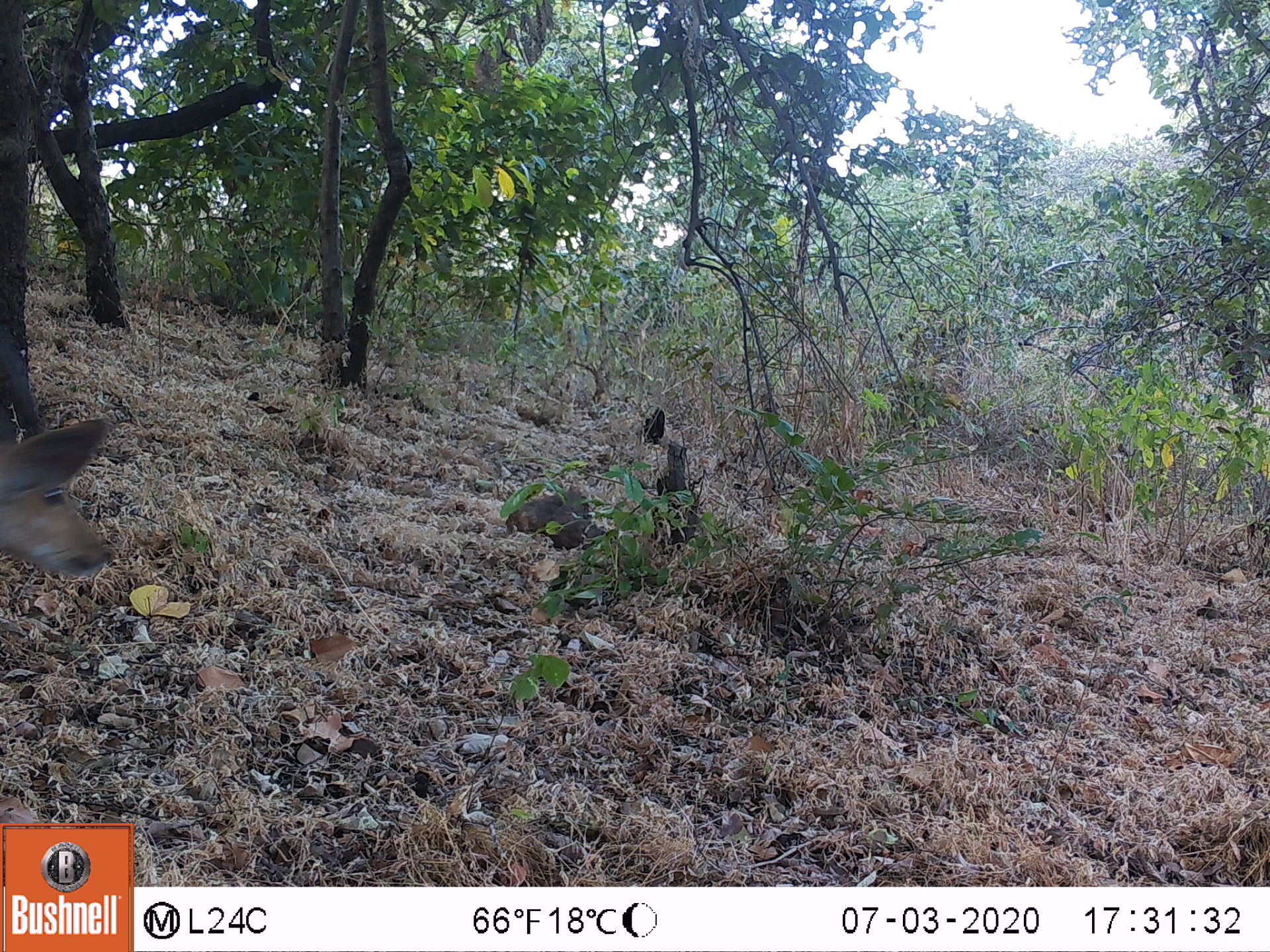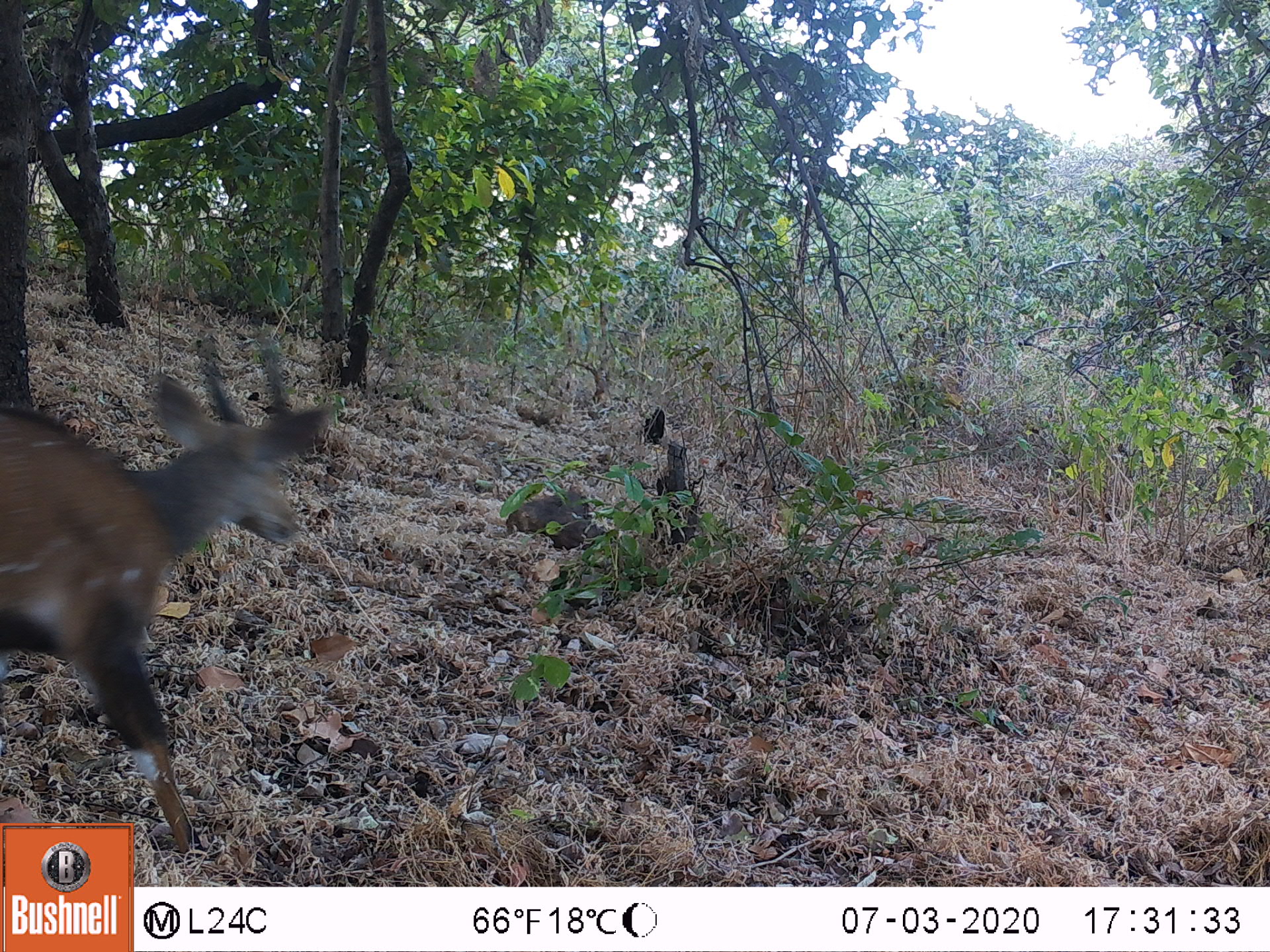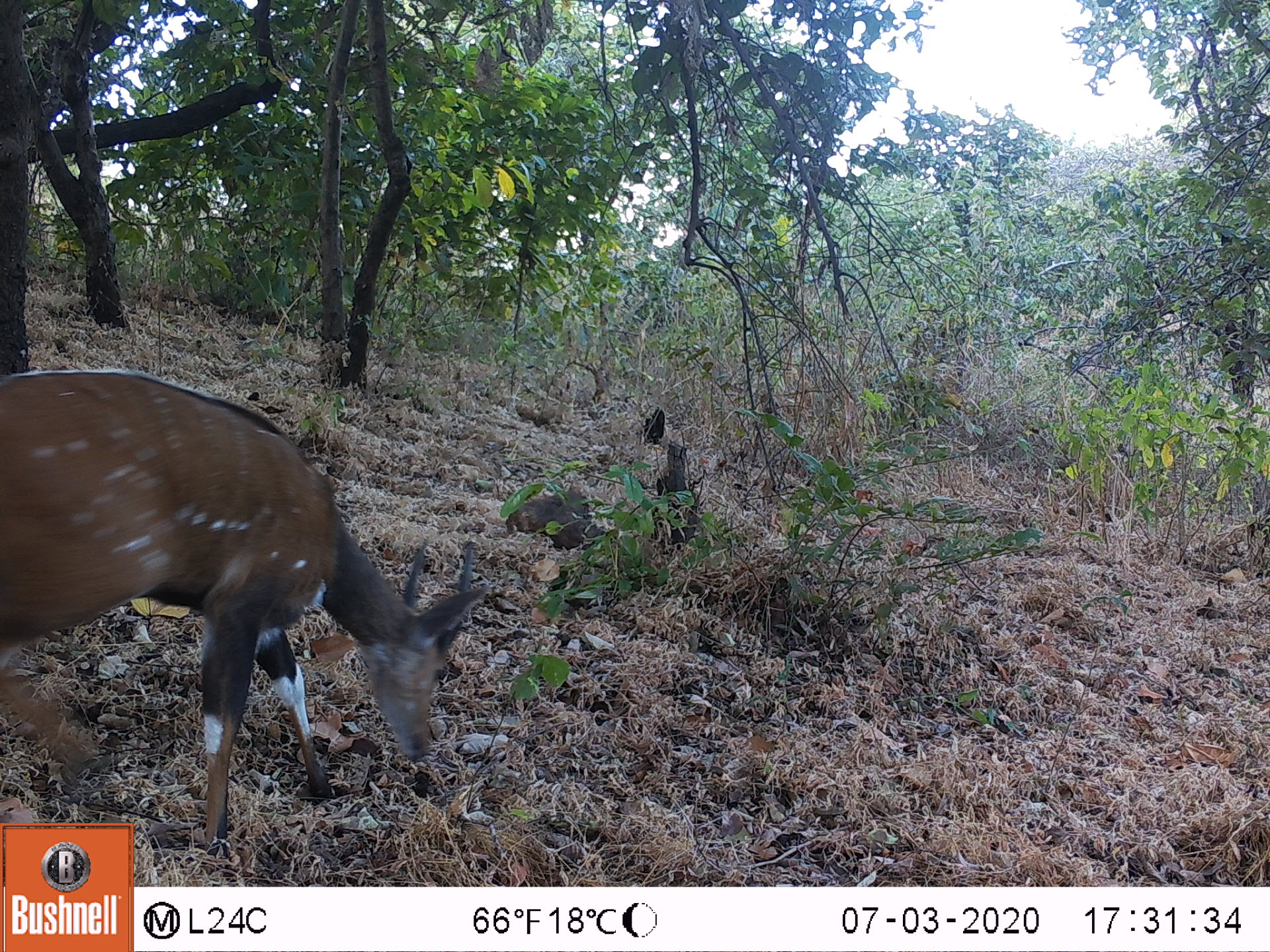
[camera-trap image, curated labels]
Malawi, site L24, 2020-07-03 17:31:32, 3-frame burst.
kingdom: Animalia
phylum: Chordata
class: Mammalia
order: Artiodactyla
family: Bovidae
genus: Tragelaphus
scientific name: Tragelaphus sylvaticus sylvaticus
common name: cape bushbuck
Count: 1.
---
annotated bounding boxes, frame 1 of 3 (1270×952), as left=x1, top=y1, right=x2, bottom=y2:
cape bushbuck: left=0, top=303, right=114, bottom=594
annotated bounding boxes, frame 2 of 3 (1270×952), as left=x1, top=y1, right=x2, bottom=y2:
cape bushbuck: left=0, top=318, right=337, bottom=821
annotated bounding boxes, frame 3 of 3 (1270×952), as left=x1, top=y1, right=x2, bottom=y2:
cape bushbuck: left=0, top=361, right=489, bottom=821